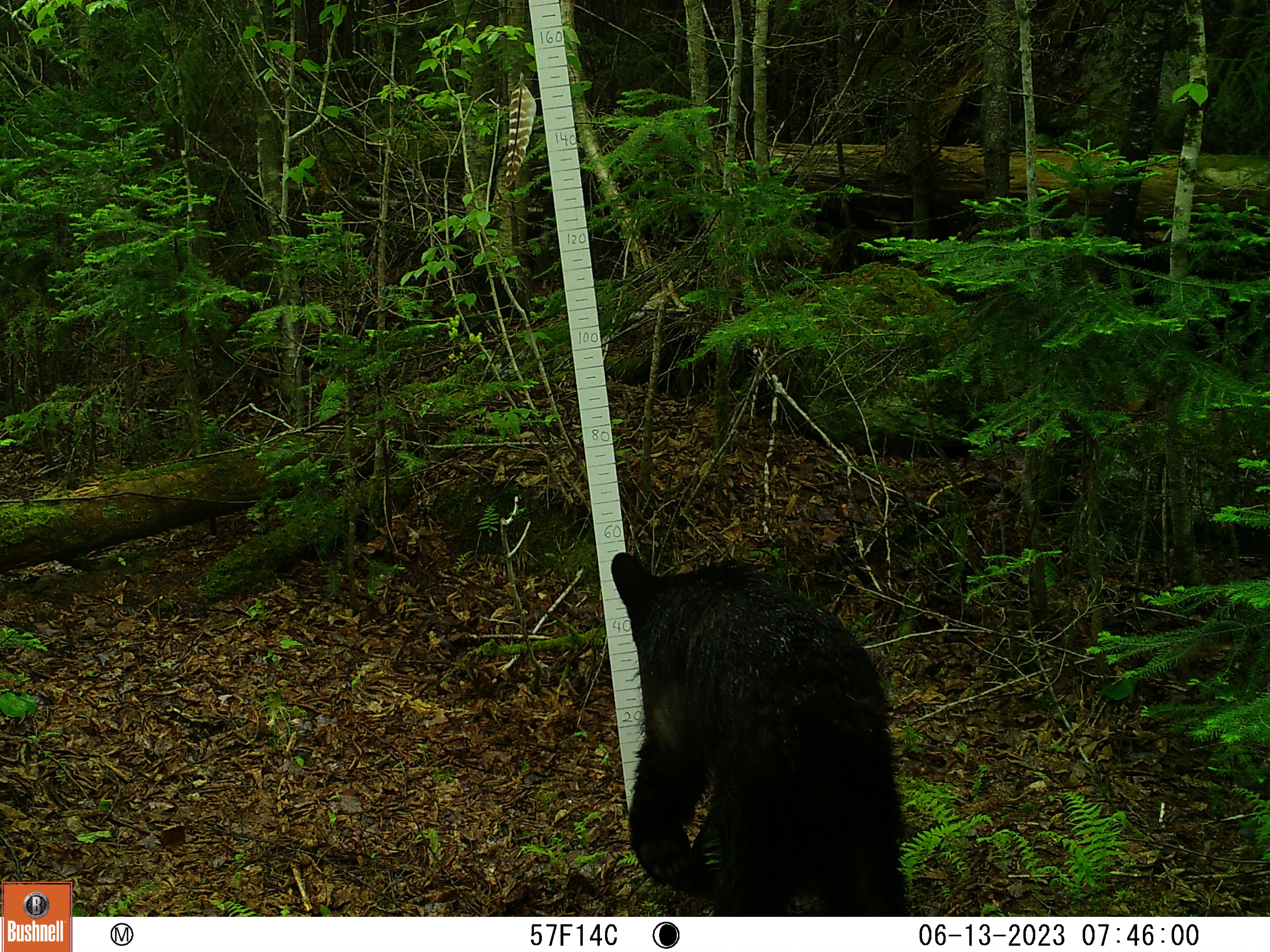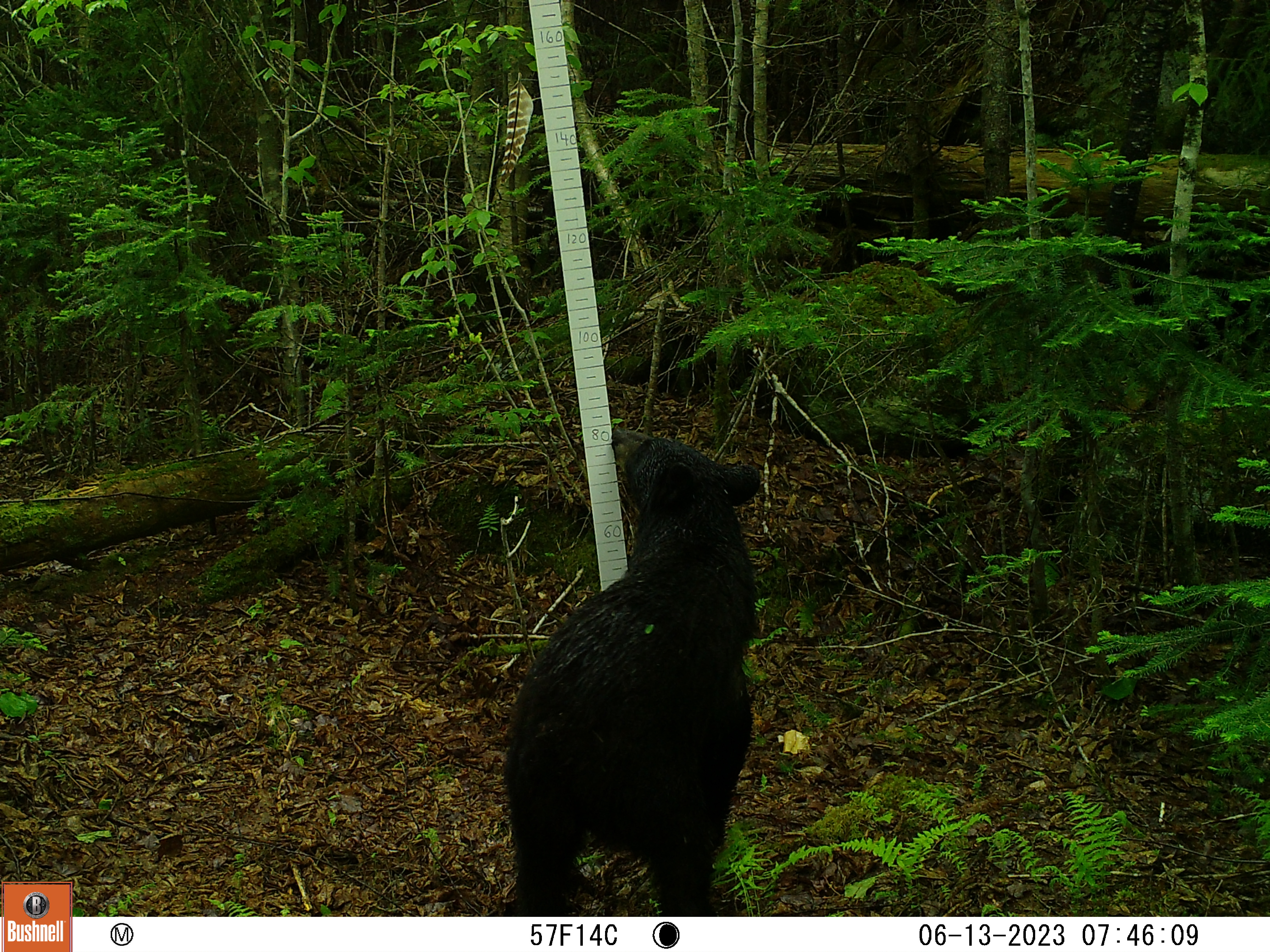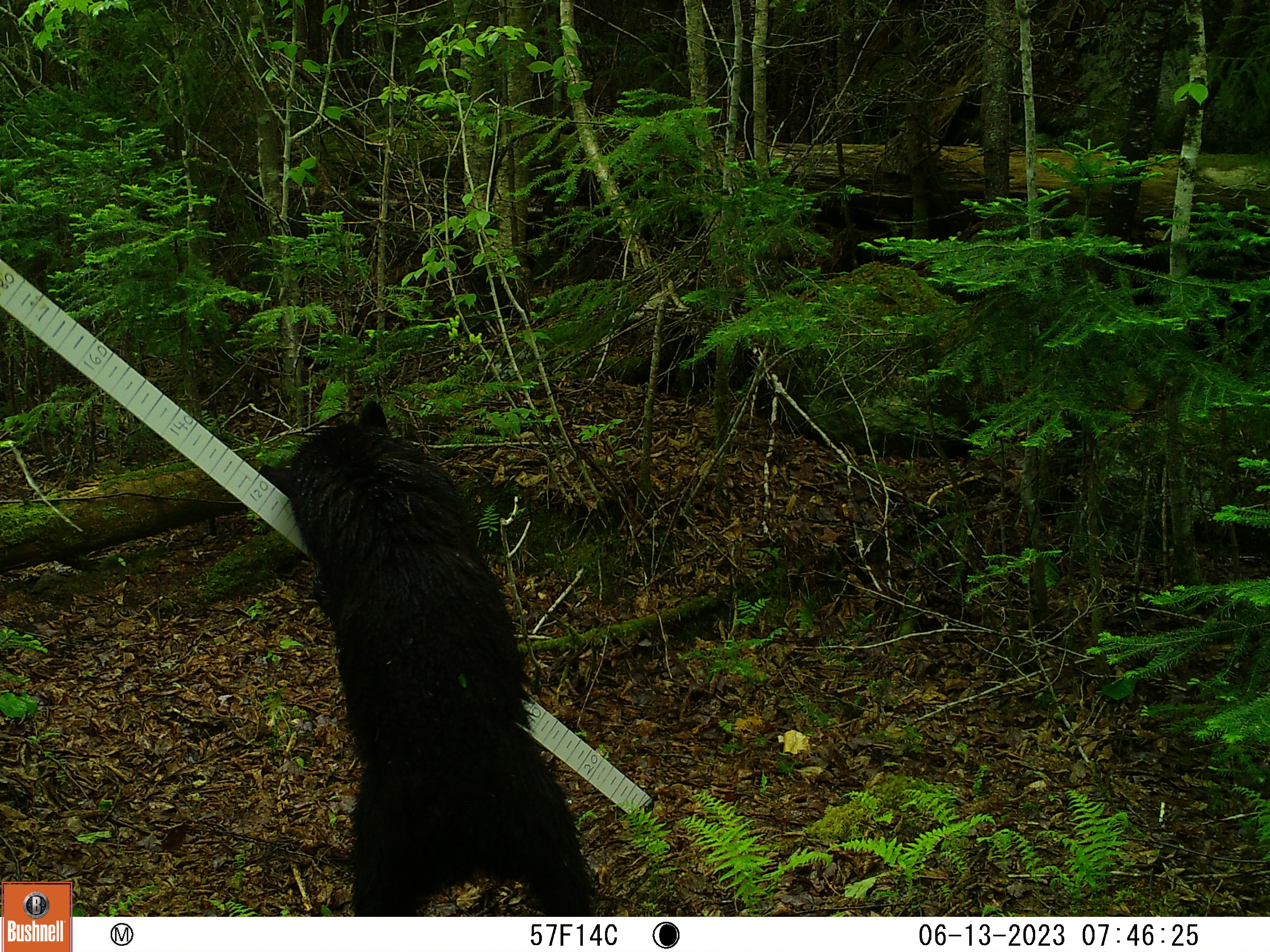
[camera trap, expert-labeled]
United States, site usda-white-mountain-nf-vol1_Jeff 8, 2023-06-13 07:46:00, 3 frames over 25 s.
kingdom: Animalia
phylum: Chordata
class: Mammalia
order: Carnivora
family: Ursidae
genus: Ursus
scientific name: Ursus americanus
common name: black bear